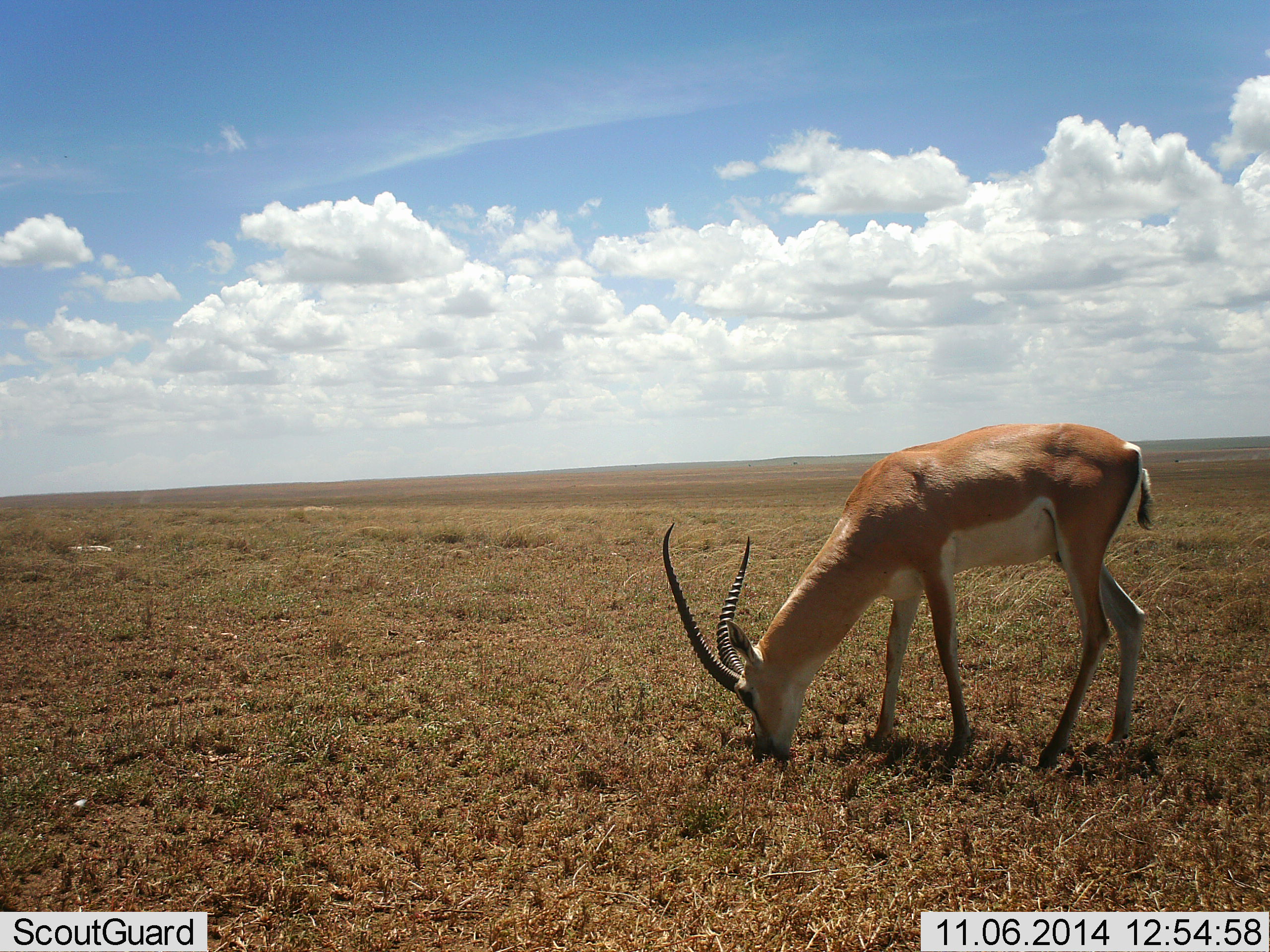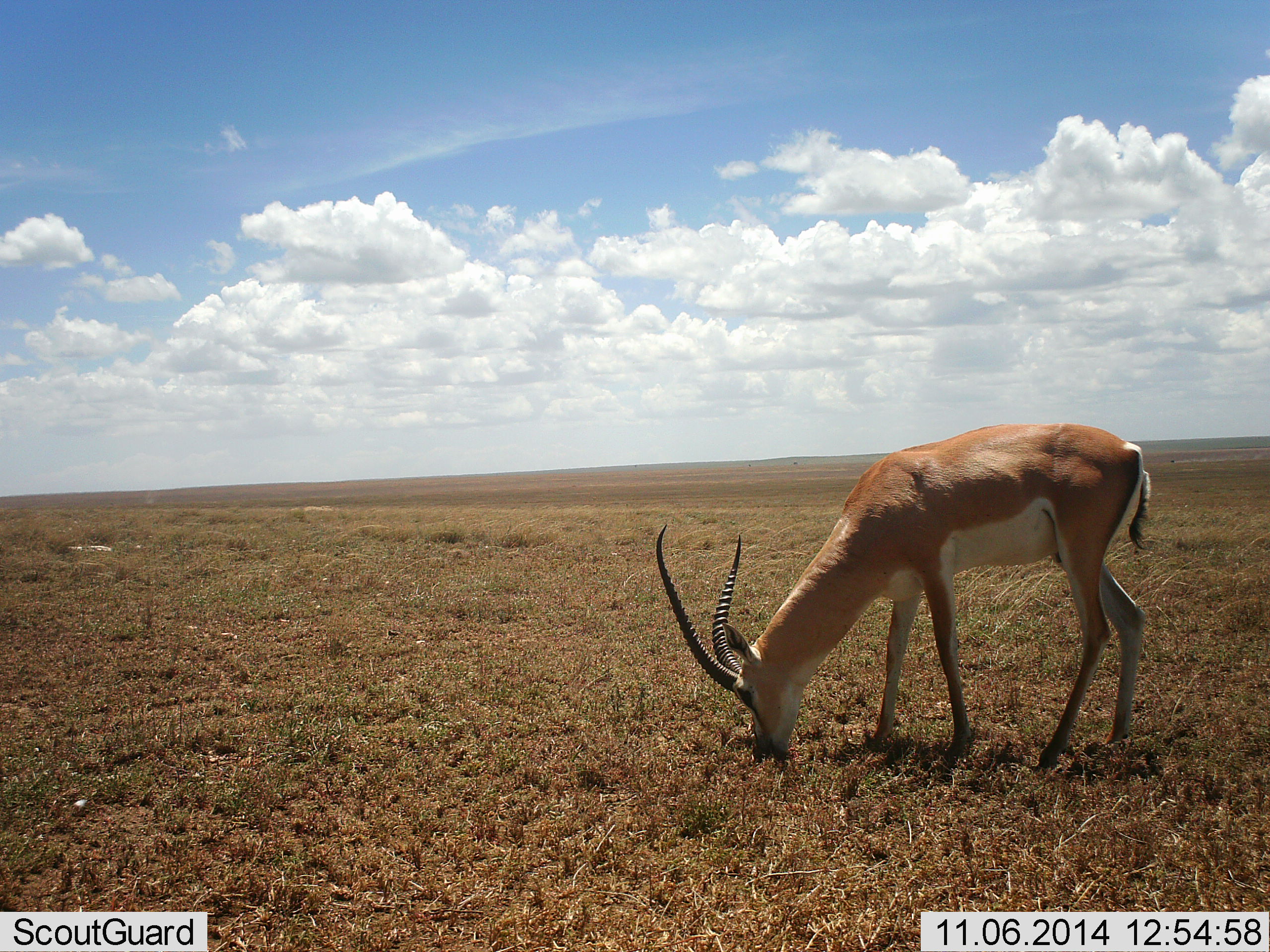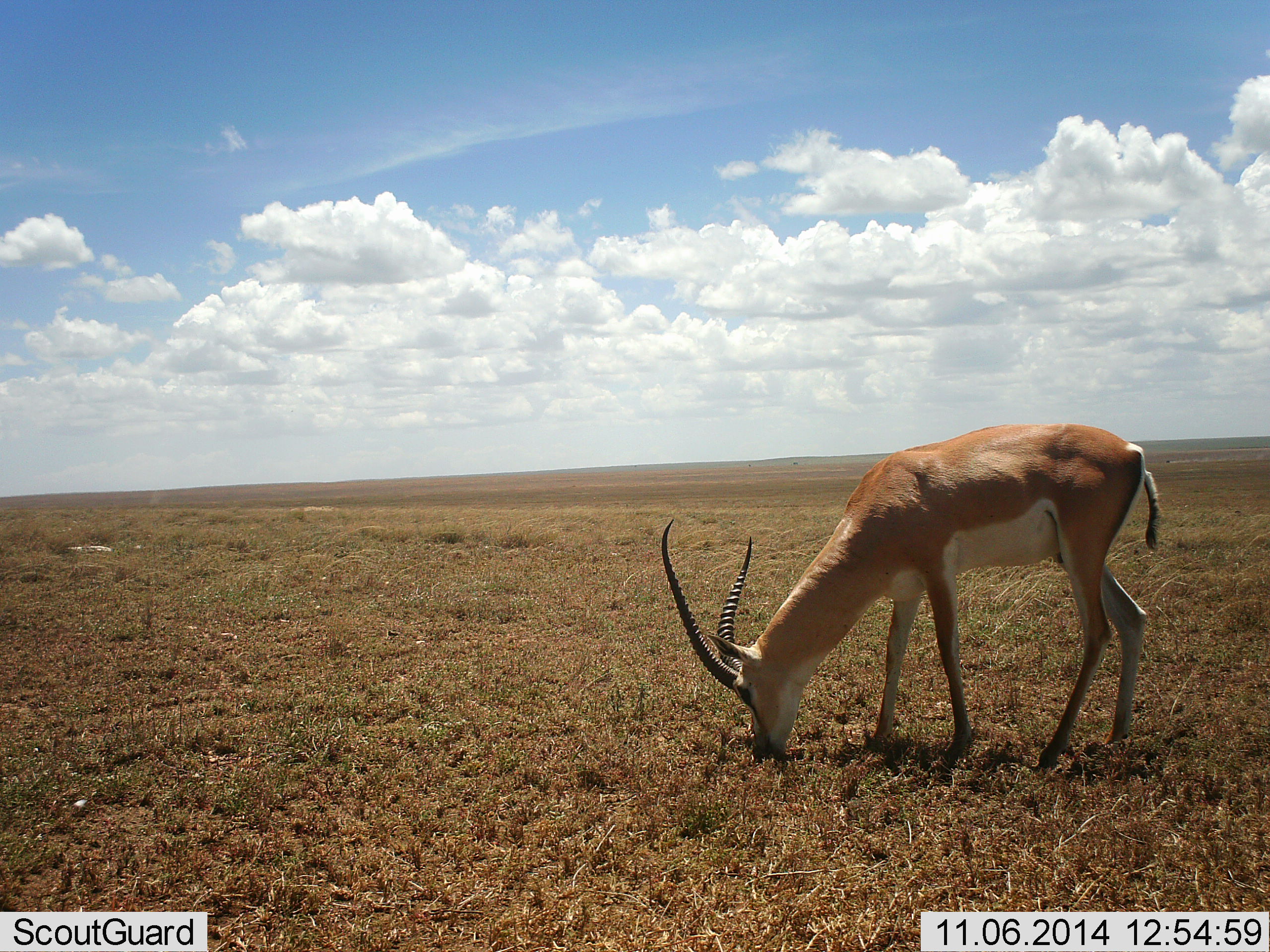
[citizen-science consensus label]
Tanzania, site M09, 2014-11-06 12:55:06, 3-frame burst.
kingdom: Animalia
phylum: Chordata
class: Mammalia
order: Artiodactyla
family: Bovidae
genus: Nanger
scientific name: Nanger granti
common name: grant's gazelle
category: gazellegrants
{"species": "gazellegrants (grant's gazelle) (Nanger granti)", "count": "1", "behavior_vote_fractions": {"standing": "40%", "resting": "0%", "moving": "0%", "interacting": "0%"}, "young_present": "0%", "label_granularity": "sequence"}